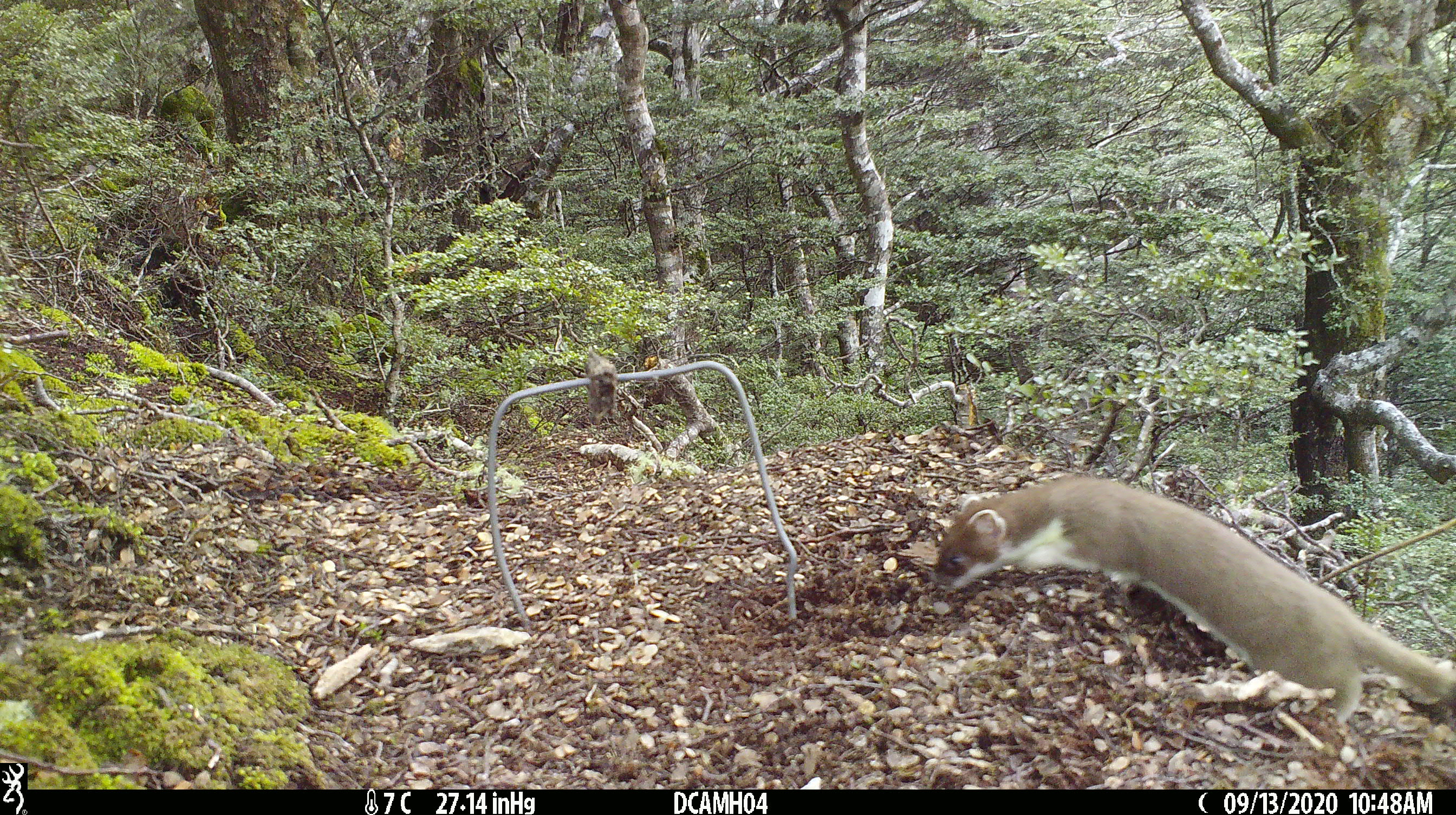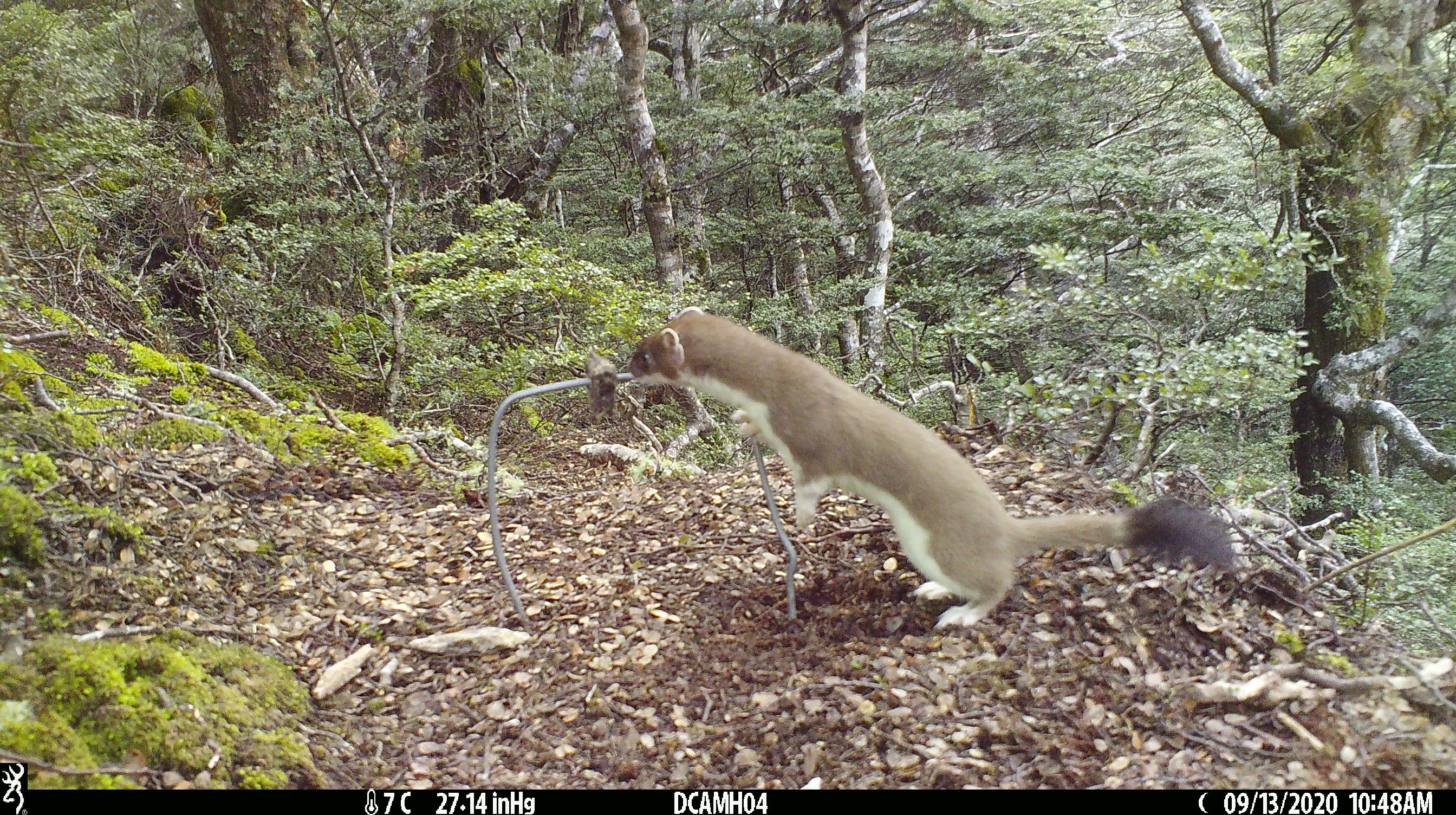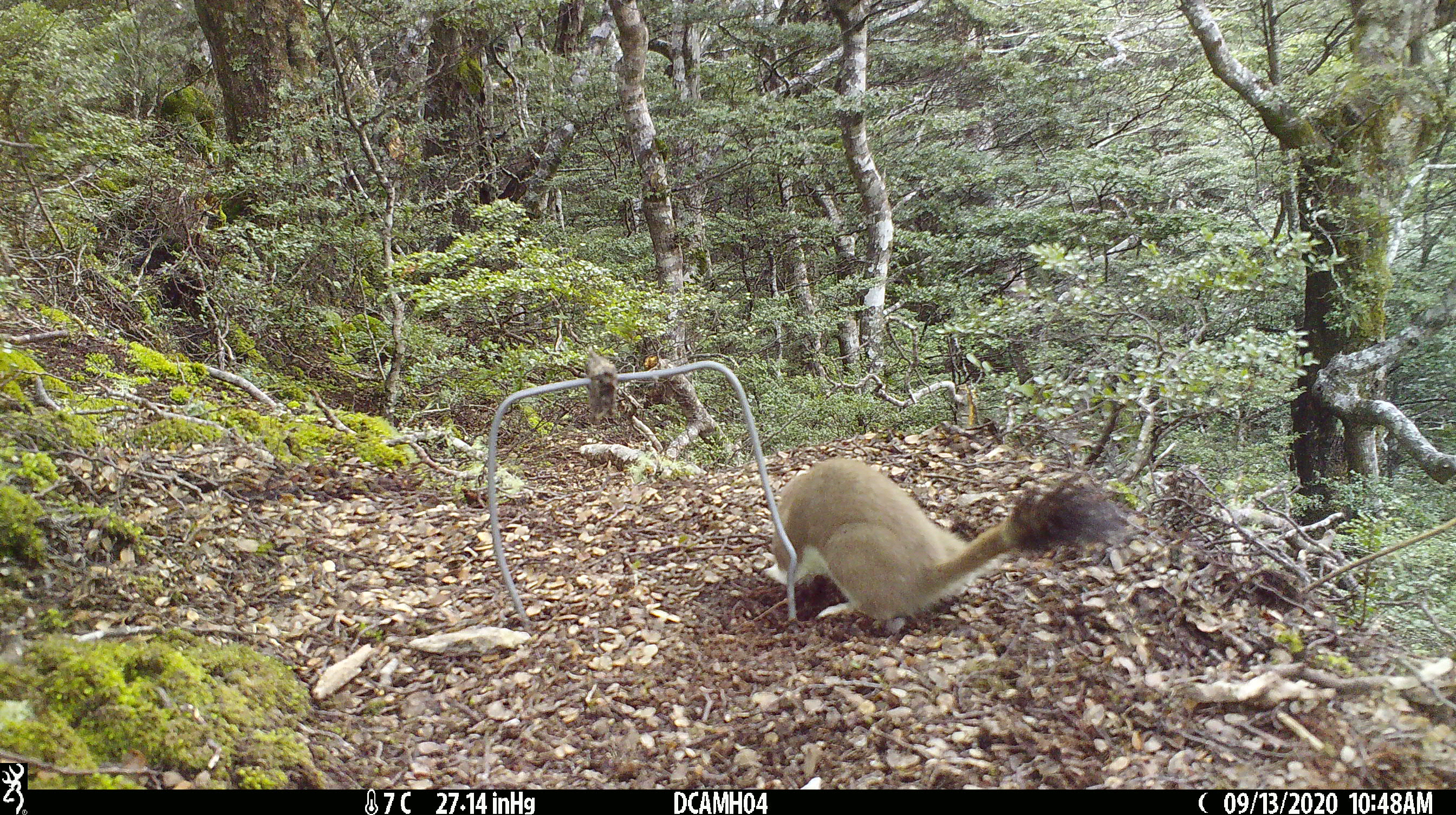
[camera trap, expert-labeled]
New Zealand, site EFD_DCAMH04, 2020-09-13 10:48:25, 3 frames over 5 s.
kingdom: Animalia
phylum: Chordata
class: Mammalia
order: Carnivora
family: Mustelidae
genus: Mustela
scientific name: Mustela erminea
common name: stoat